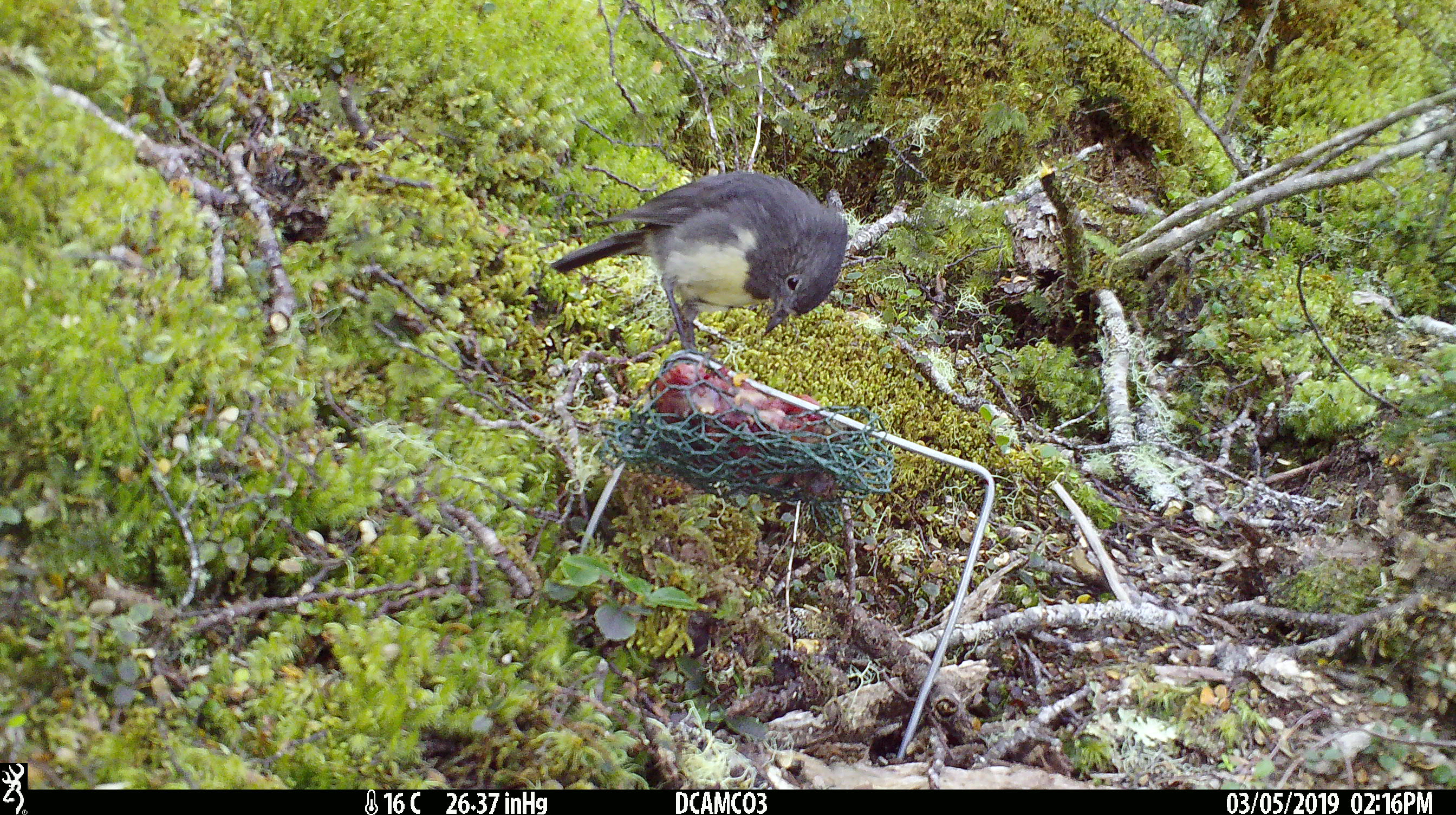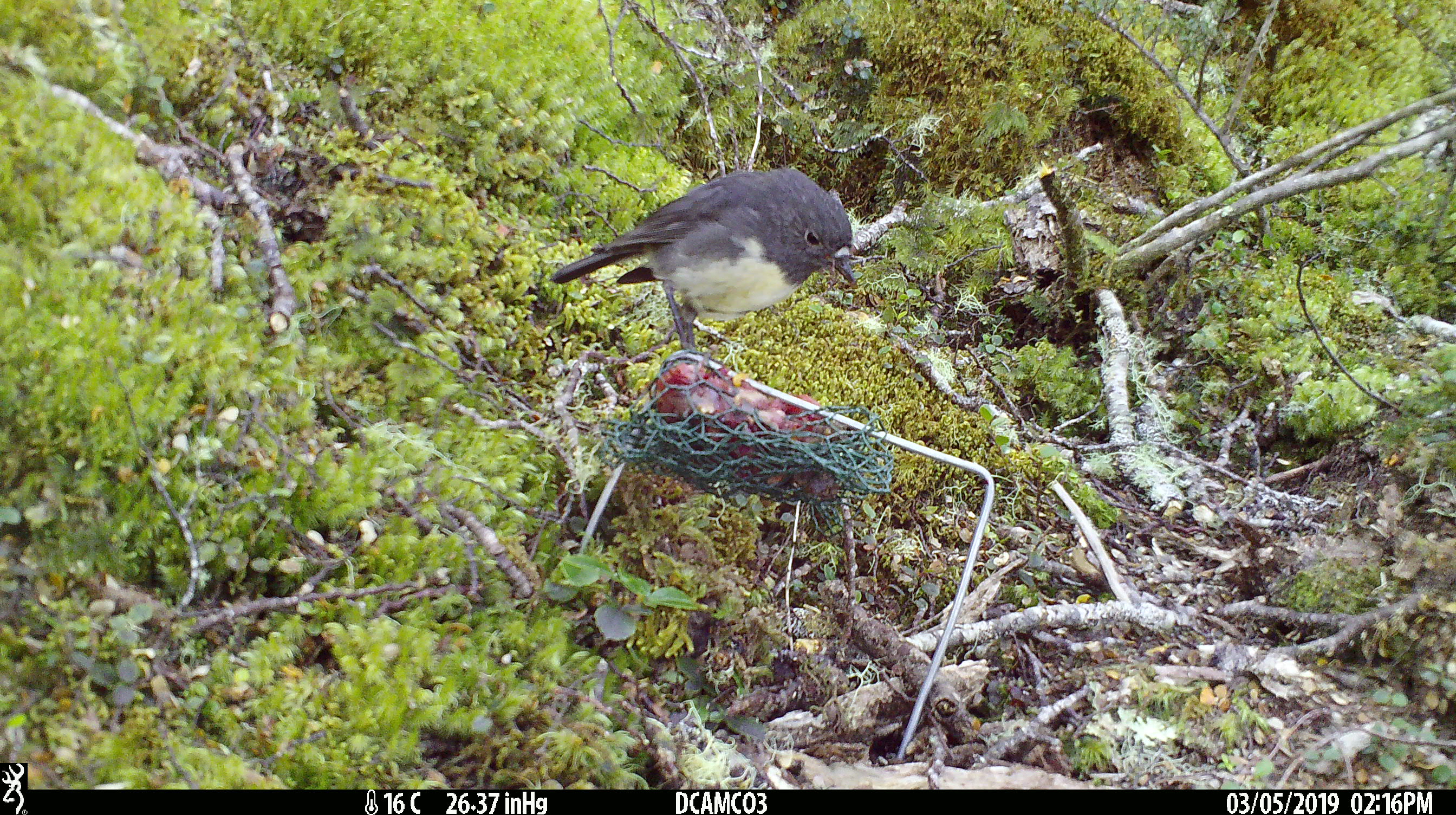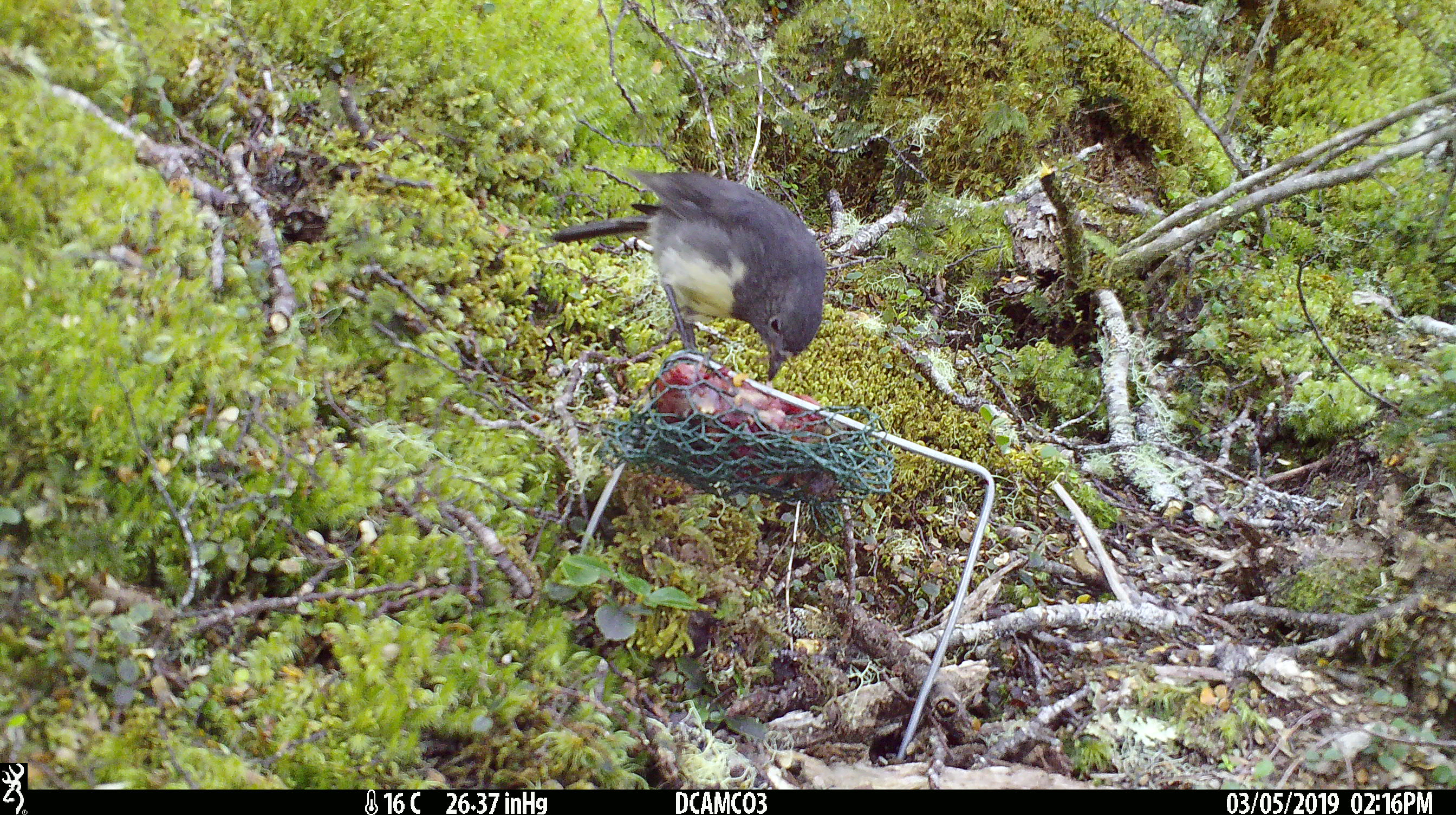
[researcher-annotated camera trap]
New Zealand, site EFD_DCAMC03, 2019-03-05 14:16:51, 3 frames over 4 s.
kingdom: Animalia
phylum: Chordata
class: Aves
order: Passeriformes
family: Petroicidae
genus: Petroica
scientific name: Petroica australis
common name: new zealand robin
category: robin